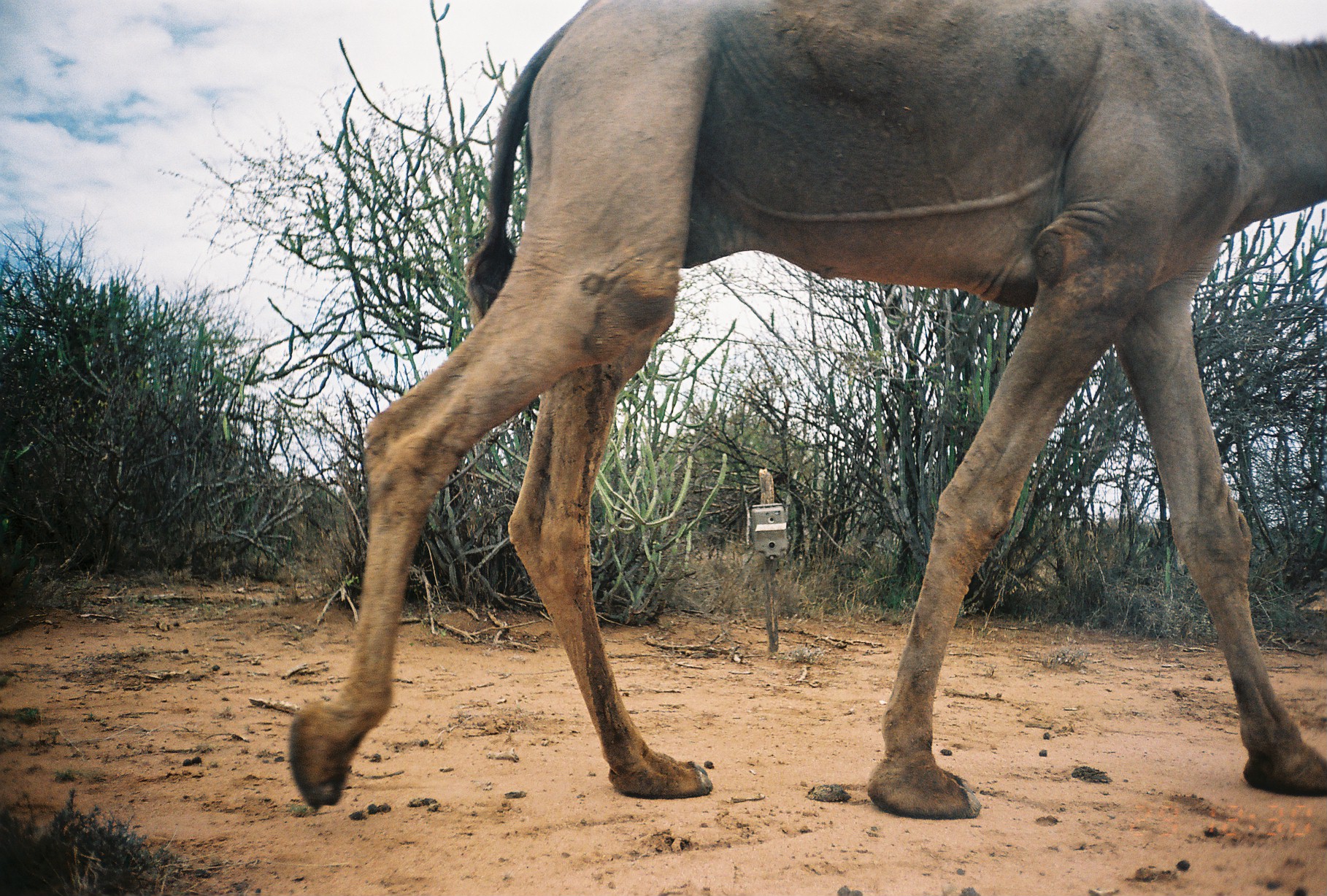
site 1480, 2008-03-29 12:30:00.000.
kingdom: Animalia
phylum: Chordata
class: Mammalia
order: Artiodactyla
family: Camelidae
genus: Camelus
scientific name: Camelus dromedarius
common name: dromedary camel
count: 1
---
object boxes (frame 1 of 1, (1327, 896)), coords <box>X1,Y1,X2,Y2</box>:
camelus dromedarius: <box>289,1,1327,820</box>